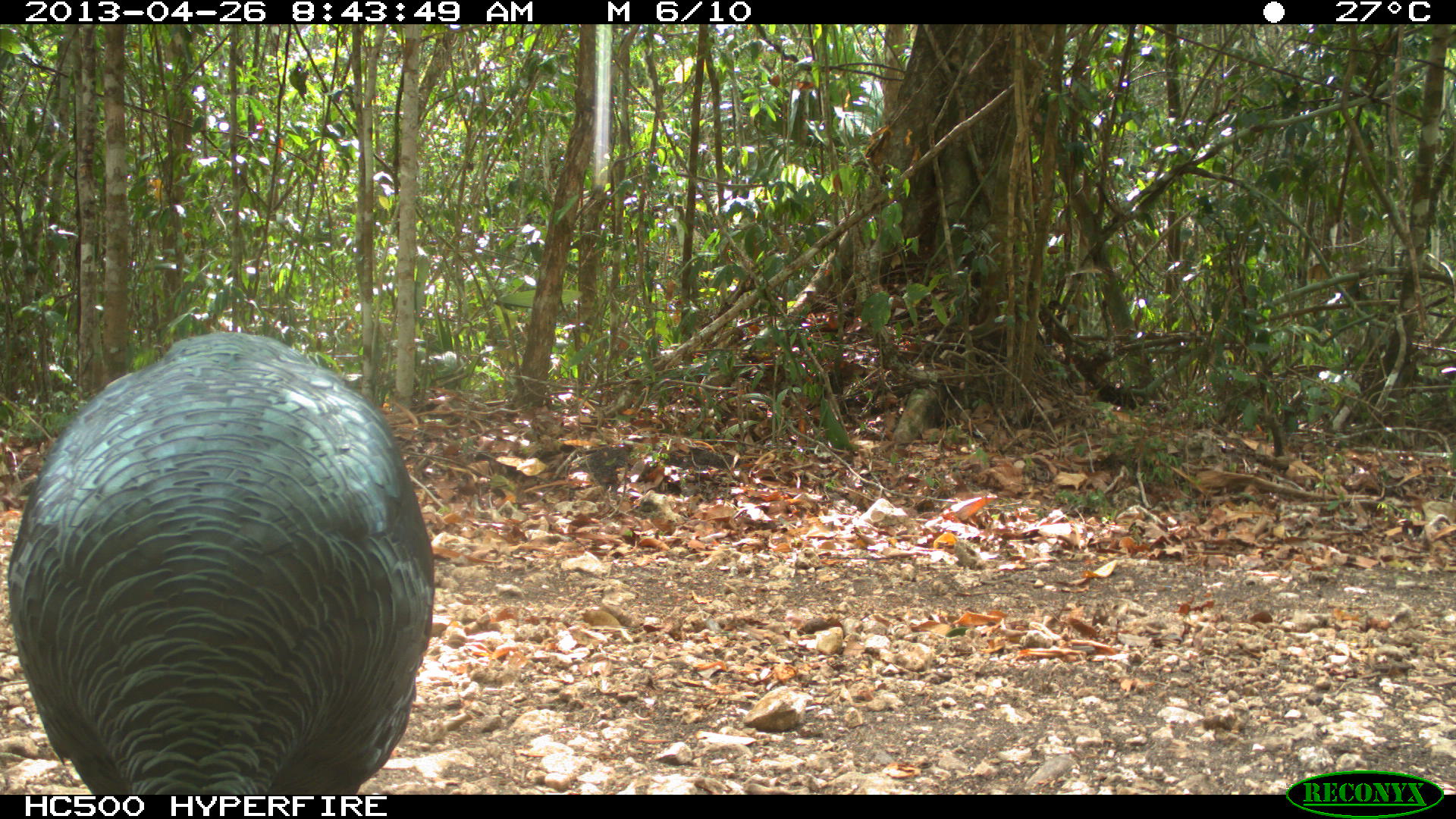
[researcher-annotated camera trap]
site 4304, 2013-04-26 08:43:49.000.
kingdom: Animalia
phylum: Chordata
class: Aves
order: Galliformes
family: Phasianidae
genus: Meleagris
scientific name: Meleagris ocellata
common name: ocellated turkey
Meleagris ocellata (ocellated turkey), count 1, sex male.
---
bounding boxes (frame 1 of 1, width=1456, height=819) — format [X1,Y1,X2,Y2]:
meleagris ocellata: [7,329,434,795]